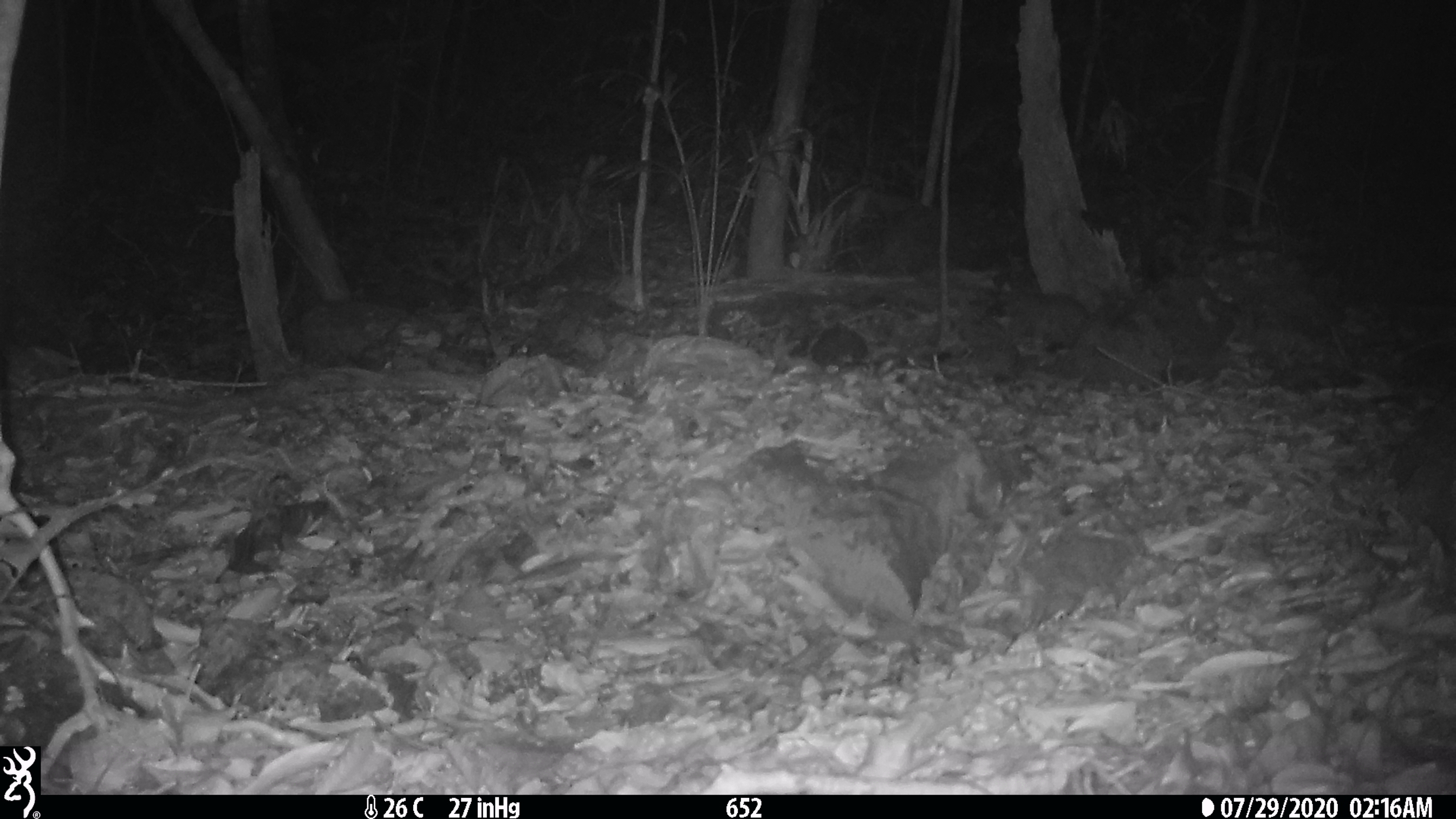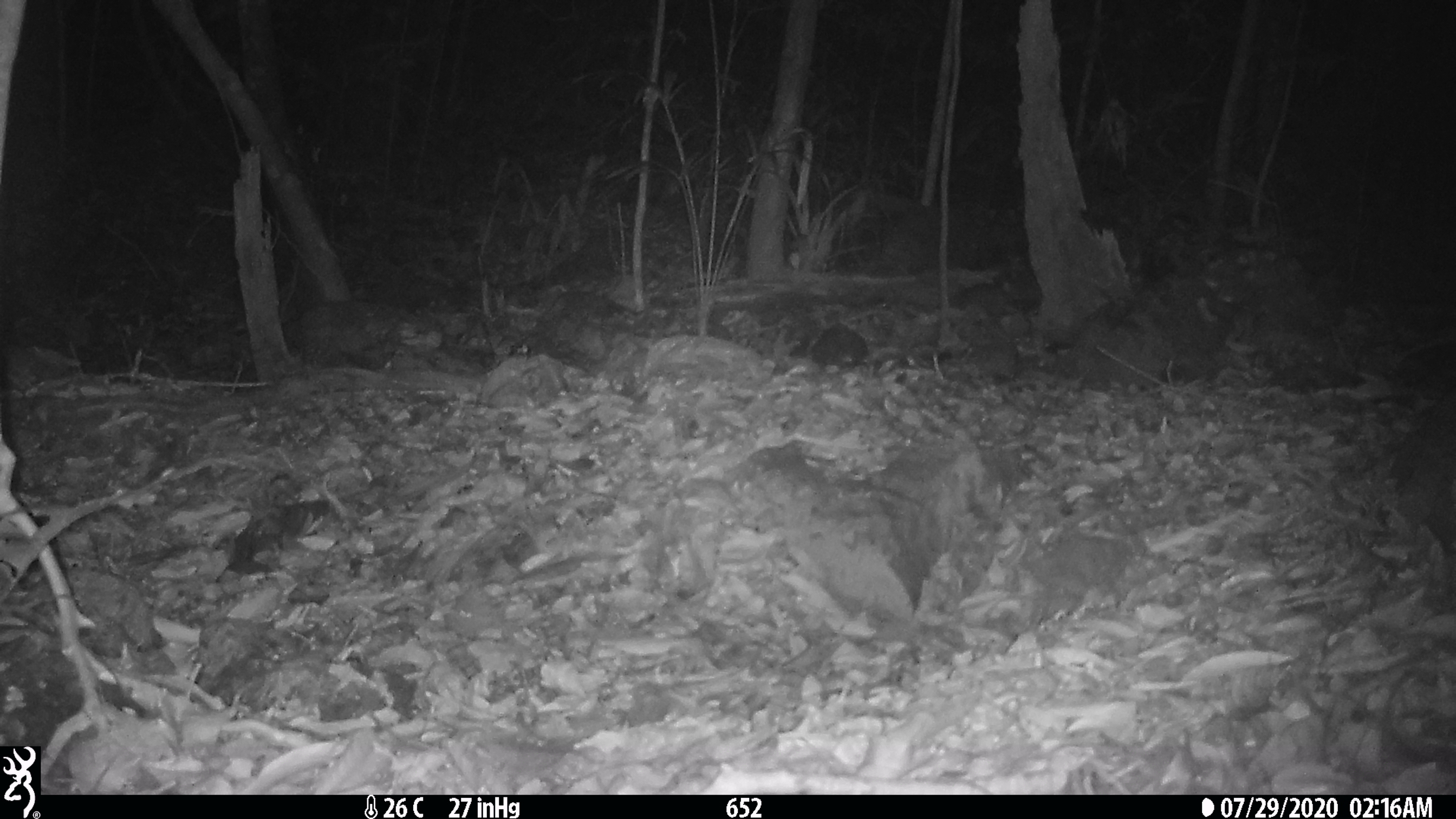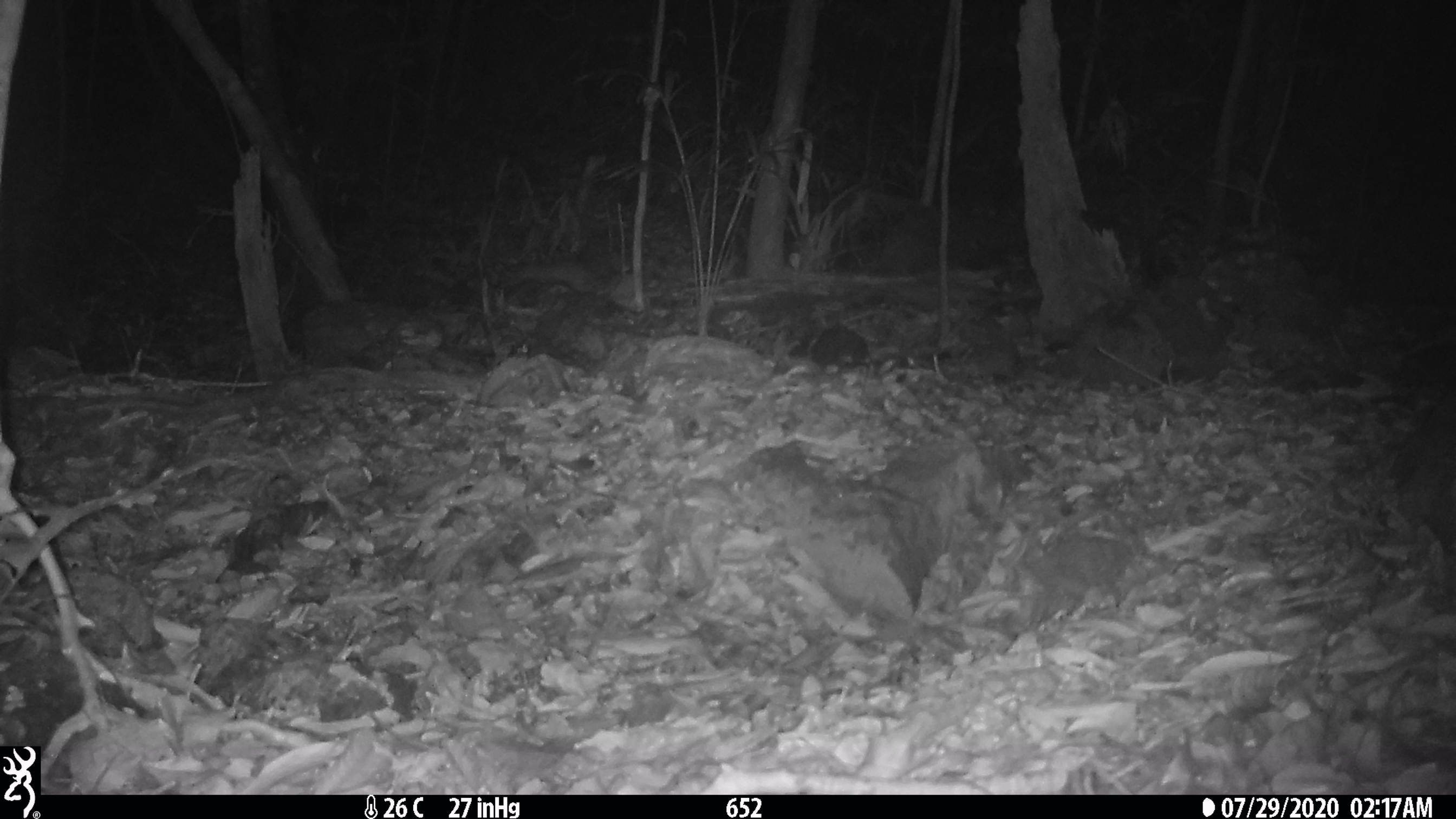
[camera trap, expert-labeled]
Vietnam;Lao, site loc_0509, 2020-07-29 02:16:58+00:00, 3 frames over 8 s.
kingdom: Animalia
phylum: Chordata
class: Mammalia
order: Rodentia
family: Muridae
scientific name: Muridae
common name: old-world mice and rats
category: unidentified murid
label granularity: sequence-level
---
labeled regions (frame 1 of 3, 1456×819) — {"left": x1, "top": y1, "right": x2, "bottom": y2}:
unidentified murid: {"left": 988, "top": 271, "right": 1089, "bottom": 354}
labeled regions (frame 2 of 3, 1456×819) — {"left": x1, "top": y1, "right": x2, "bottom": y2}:
unidentified murid: {"left": 948, "top": 280, "right": 1020, "bottom": 318}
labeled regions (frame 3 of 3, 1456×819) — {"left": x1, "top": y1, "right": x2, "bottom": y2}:
unidentified murid: {"left": 487, "top": 255, "right": 596, "bottom": 293}